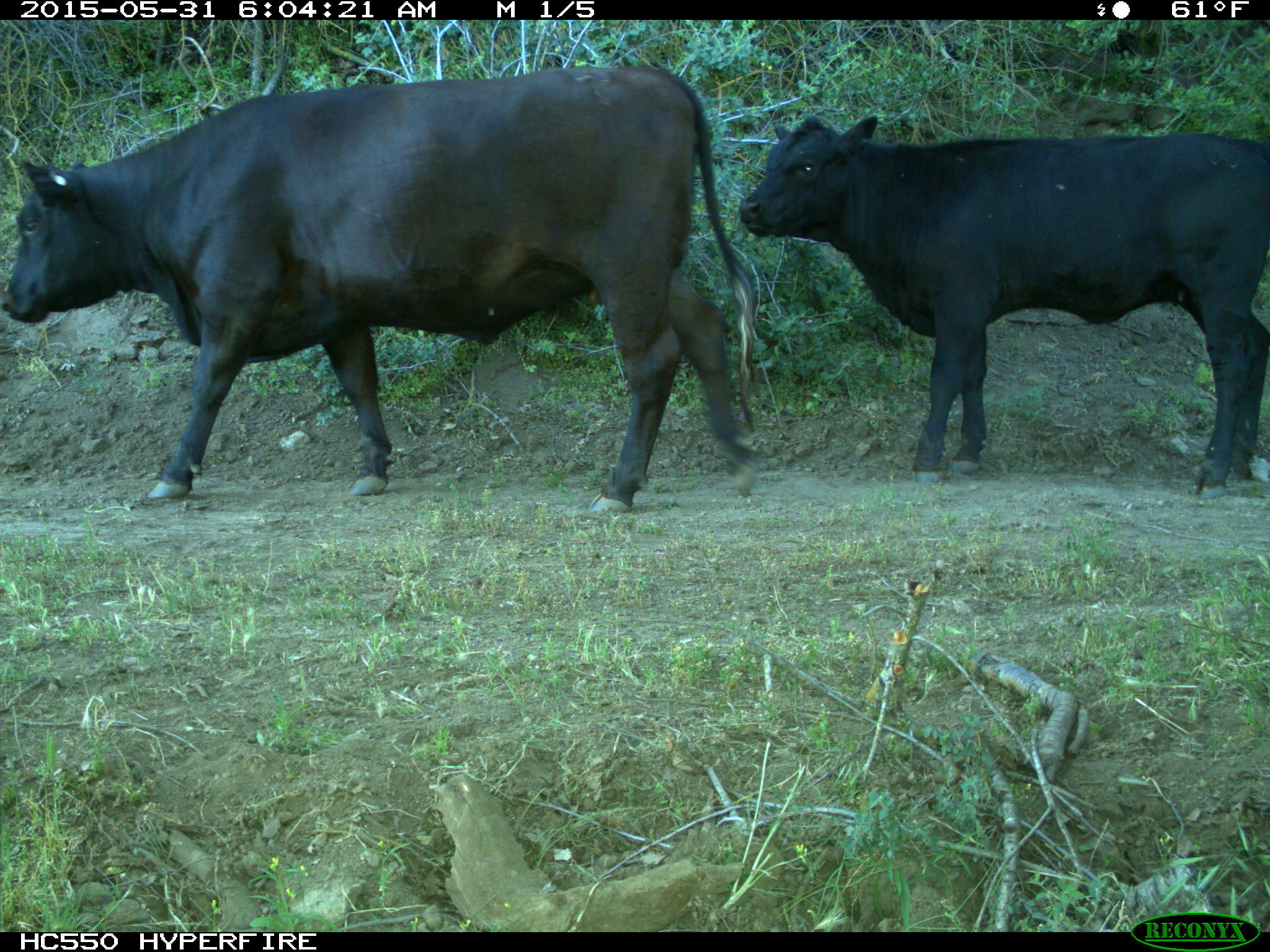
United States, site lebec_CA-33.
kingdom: Animalia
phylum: Chordata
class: Mammalia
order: Artiodactyla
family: Bovidae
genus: Bos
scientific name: Bos taurus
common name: domestic cow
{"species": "Bos taurus (domestic cow)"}